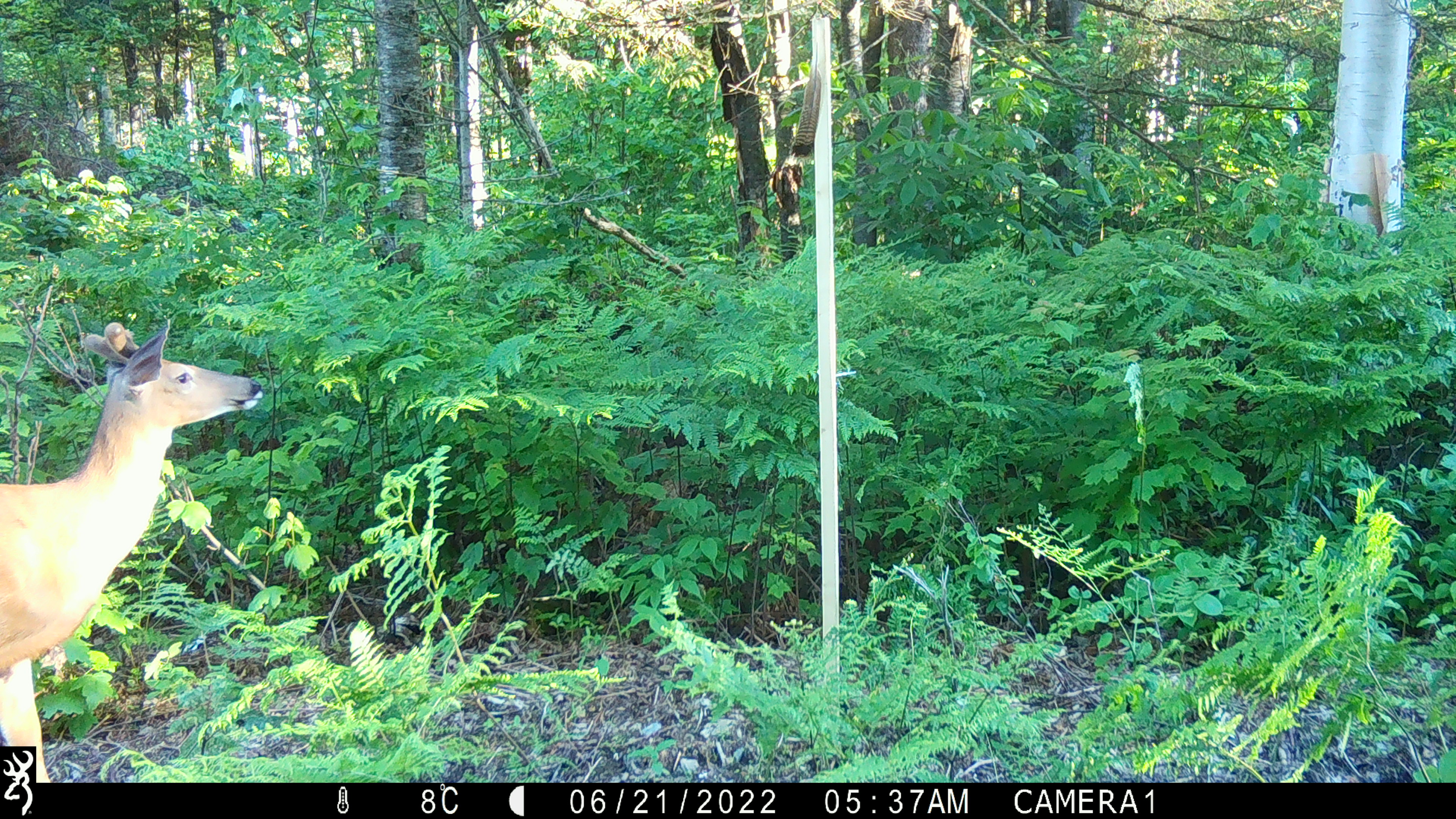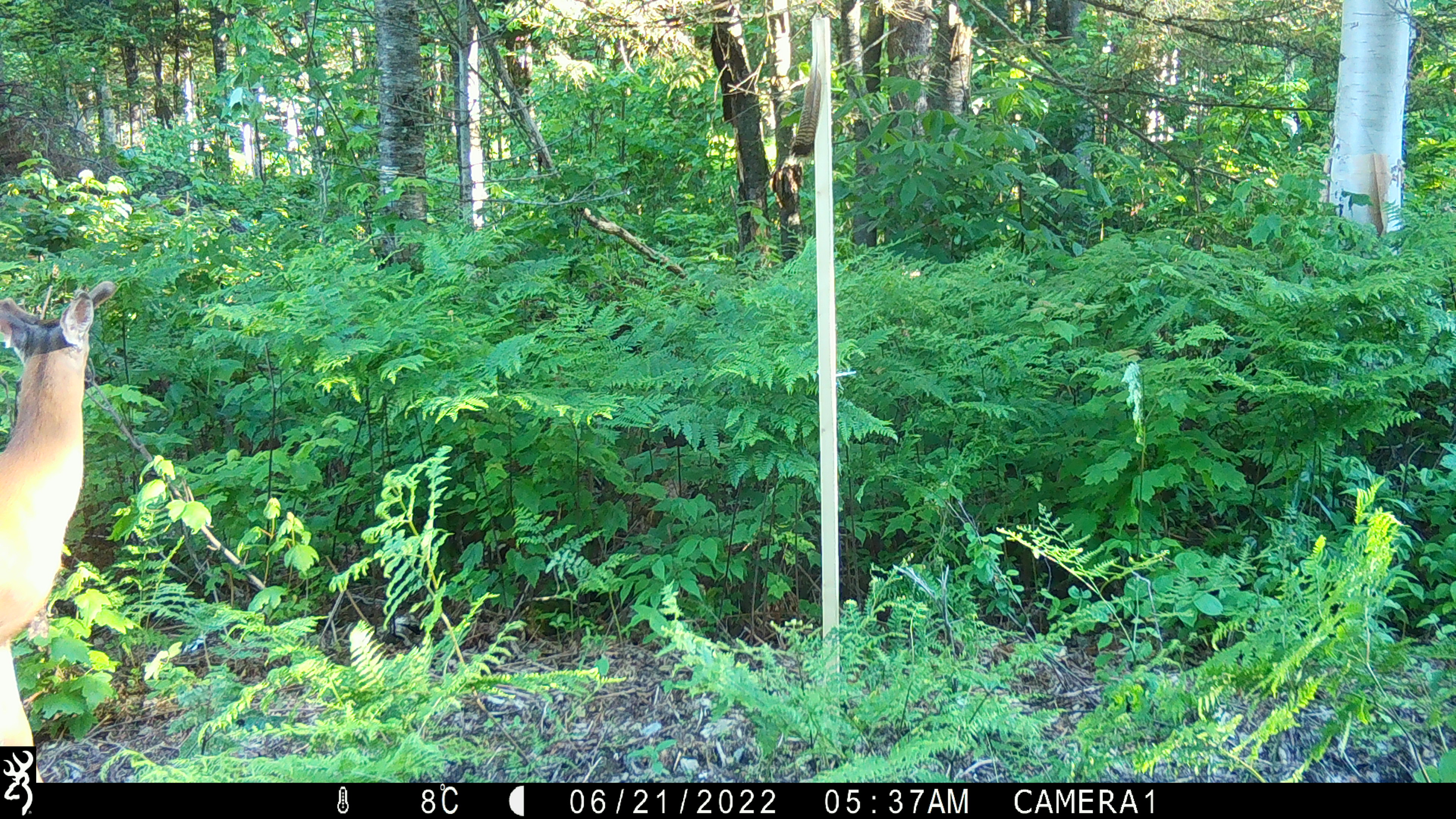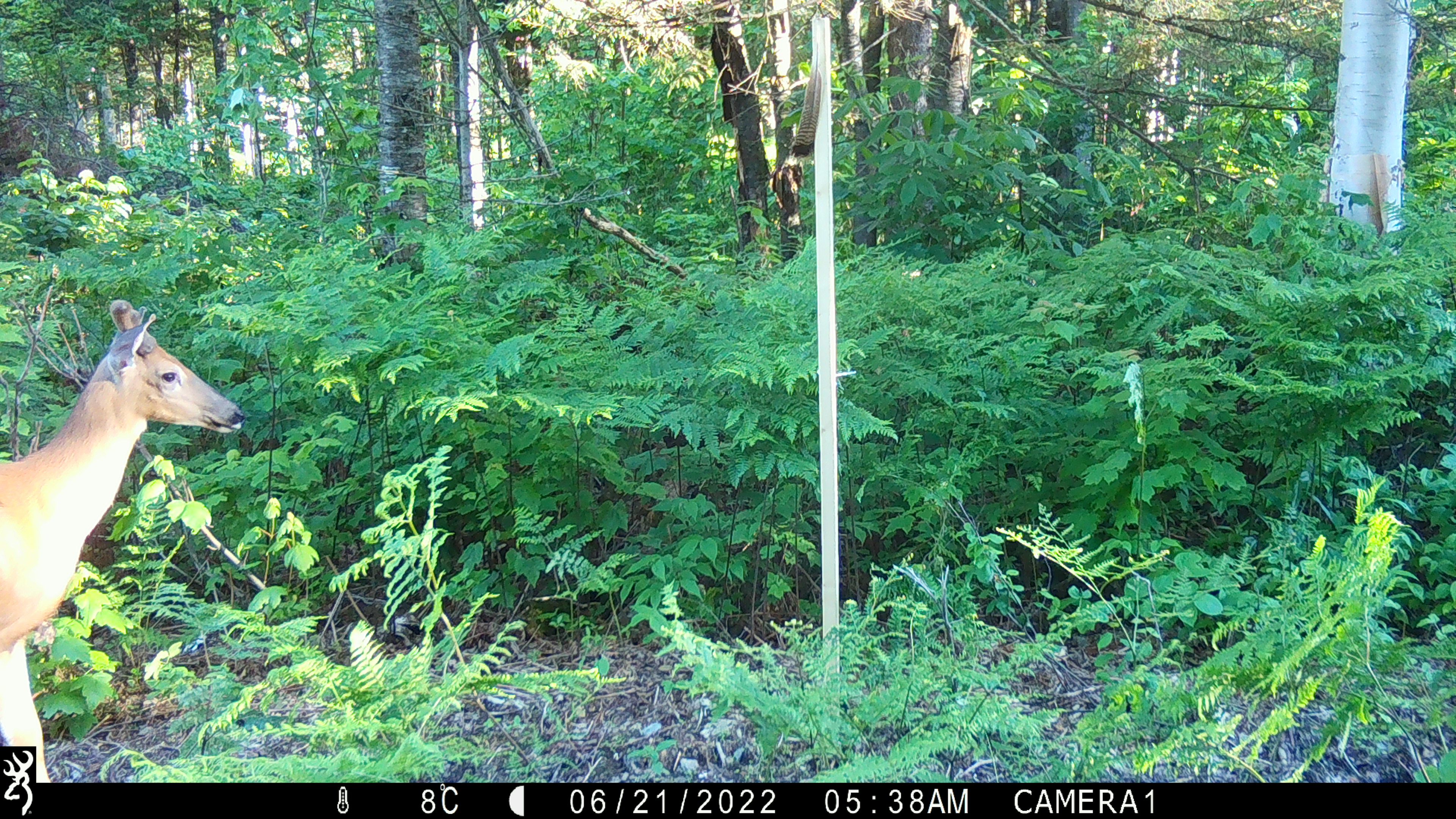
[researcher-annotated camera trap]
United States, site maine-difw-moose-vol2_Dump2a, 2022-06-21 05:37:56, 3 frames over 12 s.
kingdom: Animalia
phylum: Chordata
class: Mammalia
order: Artiodactyla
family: Cervidae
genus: Odocoileus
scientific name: Odocoileus virginianus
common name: white-tailed deer